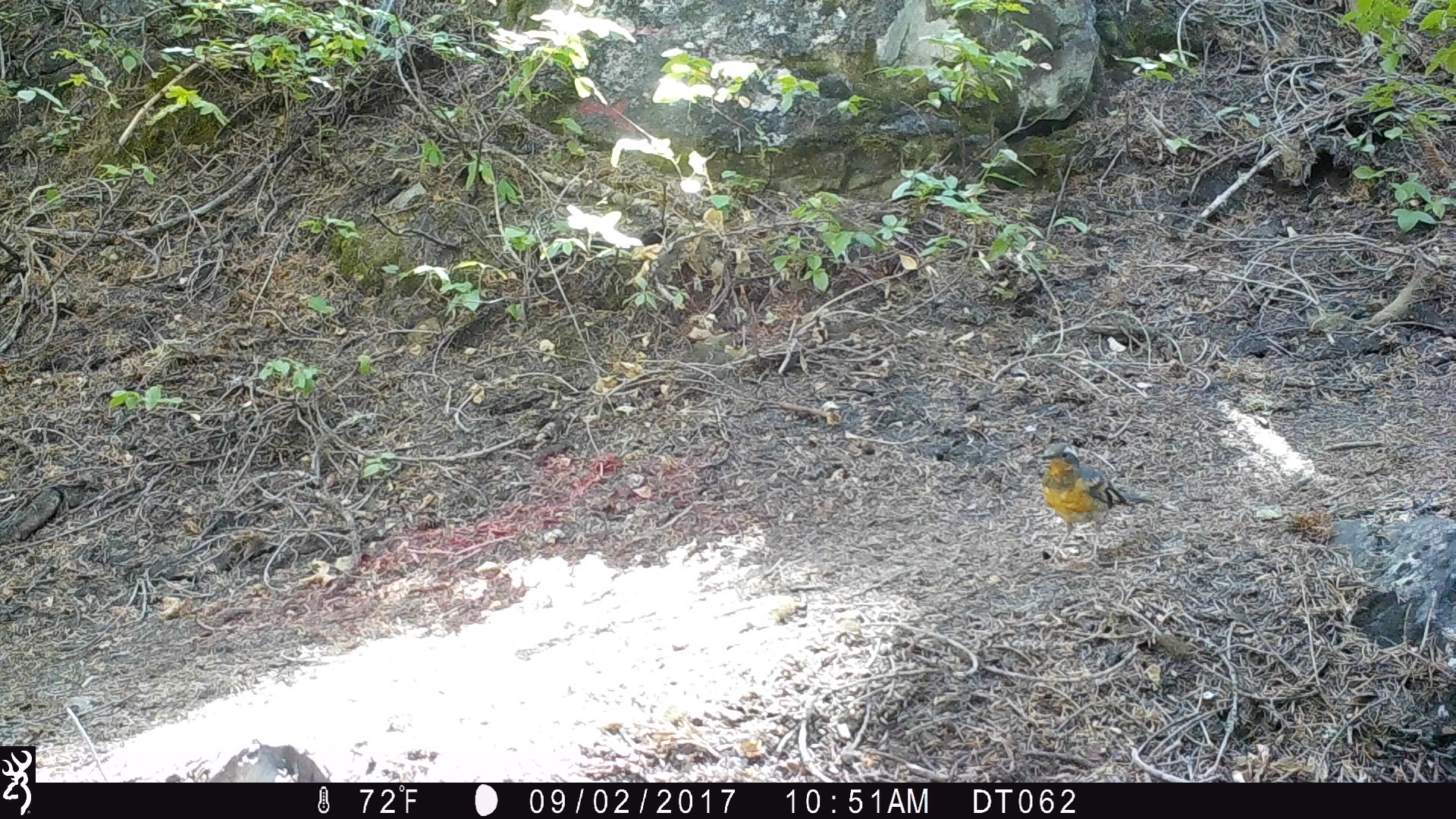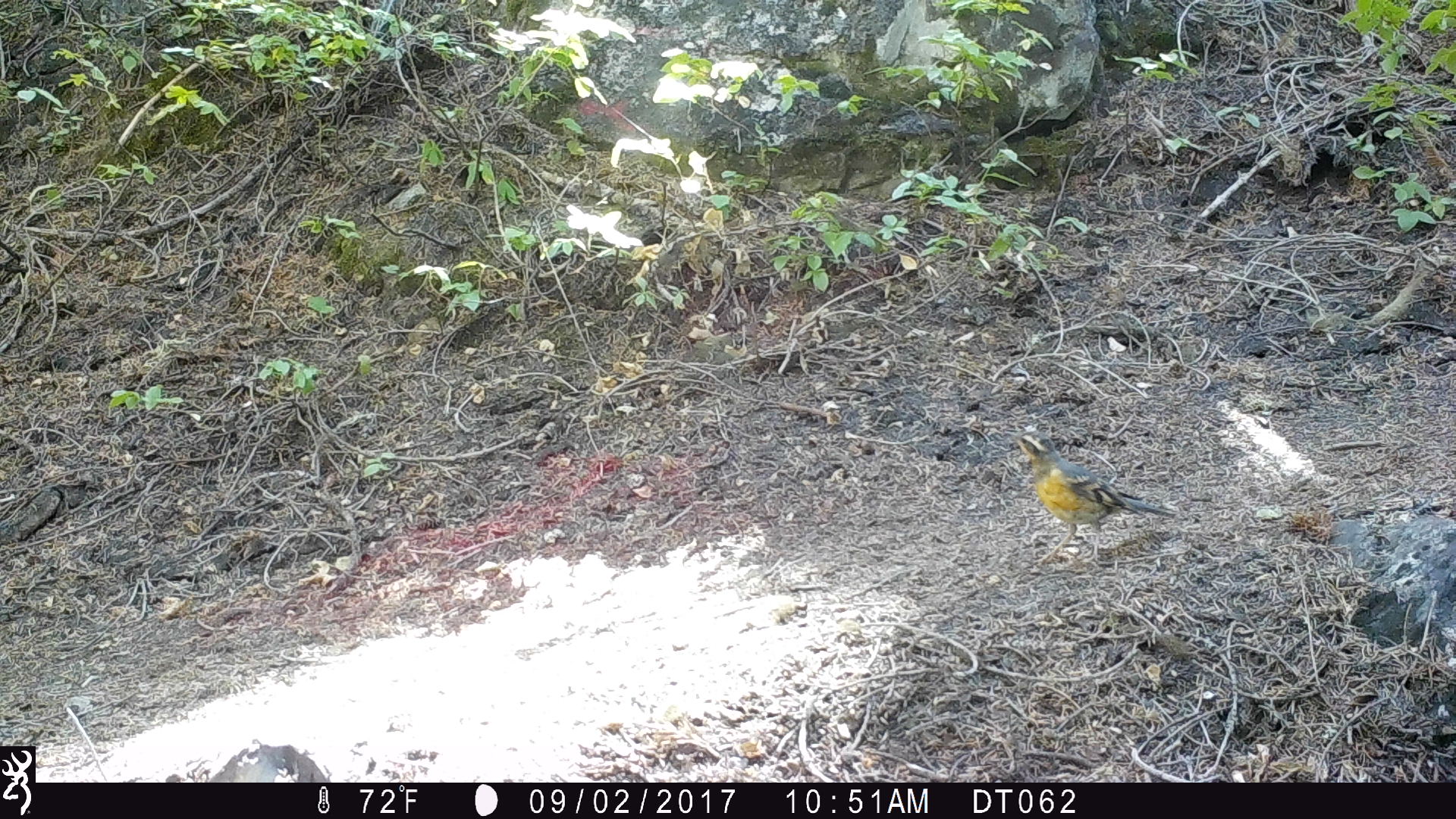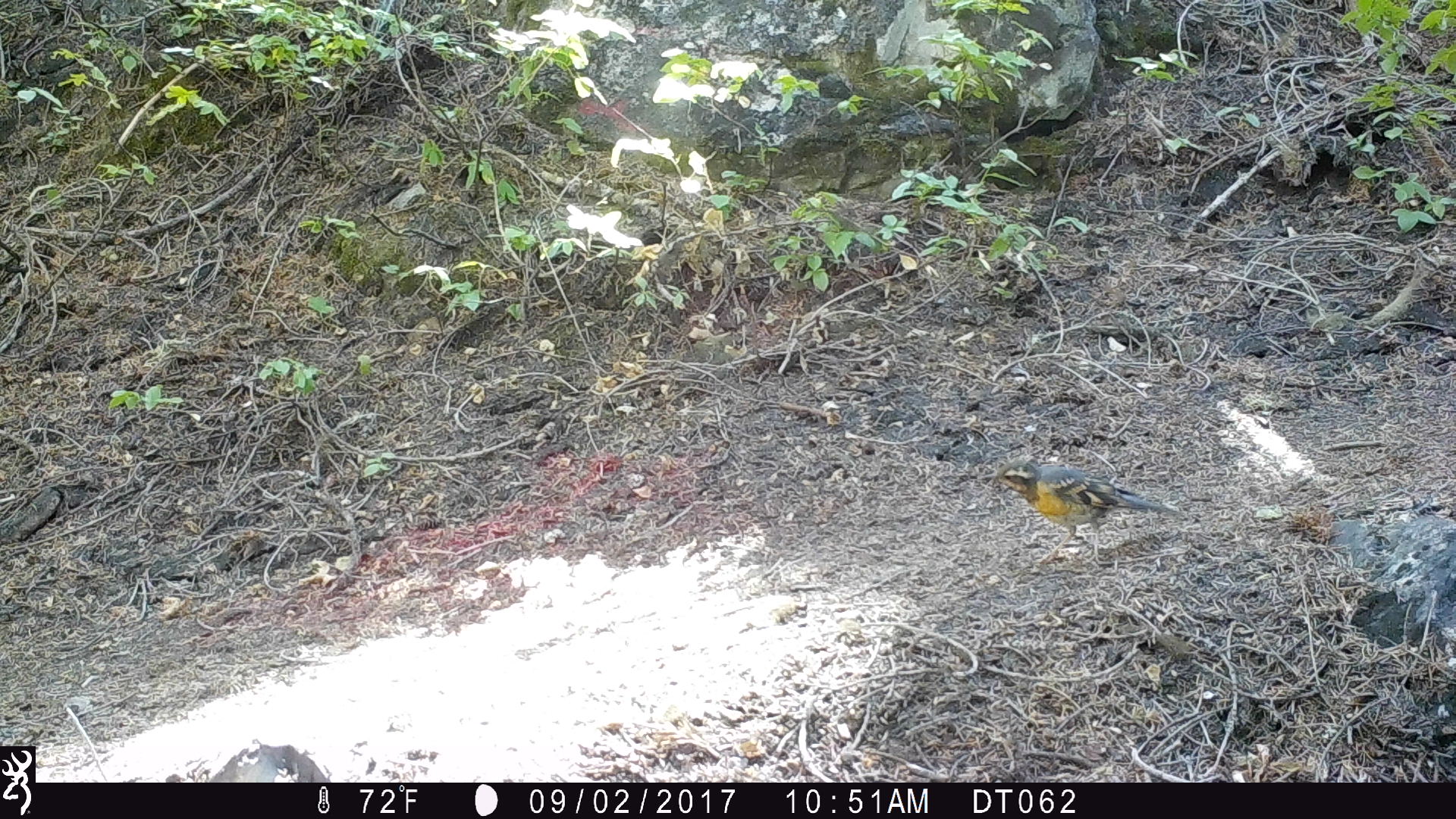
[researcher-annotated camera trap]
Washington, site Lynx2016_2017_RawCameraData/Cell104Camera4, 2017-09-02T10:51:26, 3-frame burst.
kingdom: Animalia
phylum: Chordata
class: Aves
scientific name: Aves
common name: birds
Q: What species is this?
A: Aves (birds).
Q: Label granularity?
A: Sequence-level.